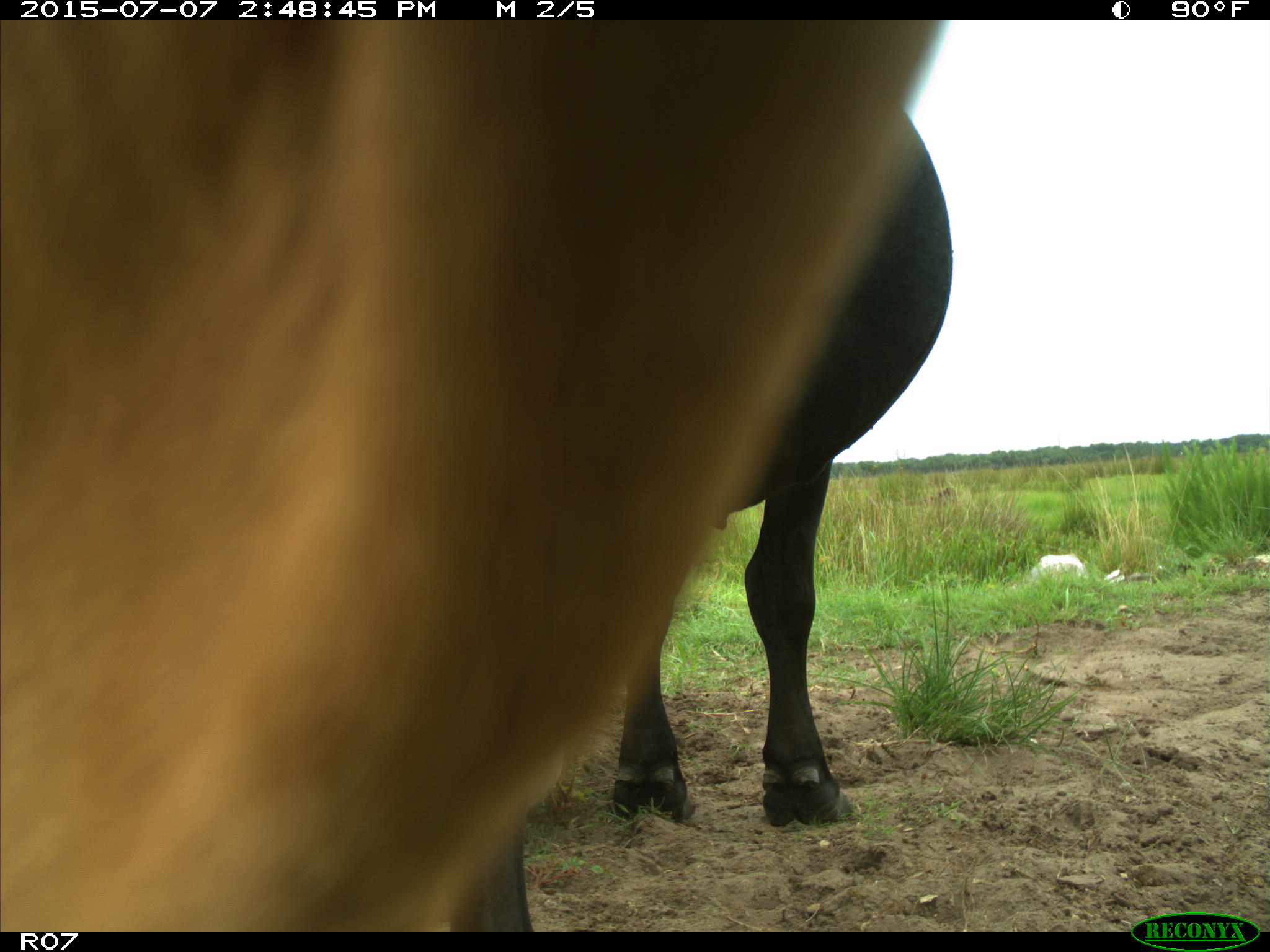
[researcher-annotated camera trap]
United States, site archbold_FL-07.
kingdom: Animalia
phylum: Chordata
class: Mammalia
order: Artiodactyla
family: Bovidae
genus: Bos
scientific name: Bos taurus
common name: domestic cow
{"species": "Bos taurus (domestic cow)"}